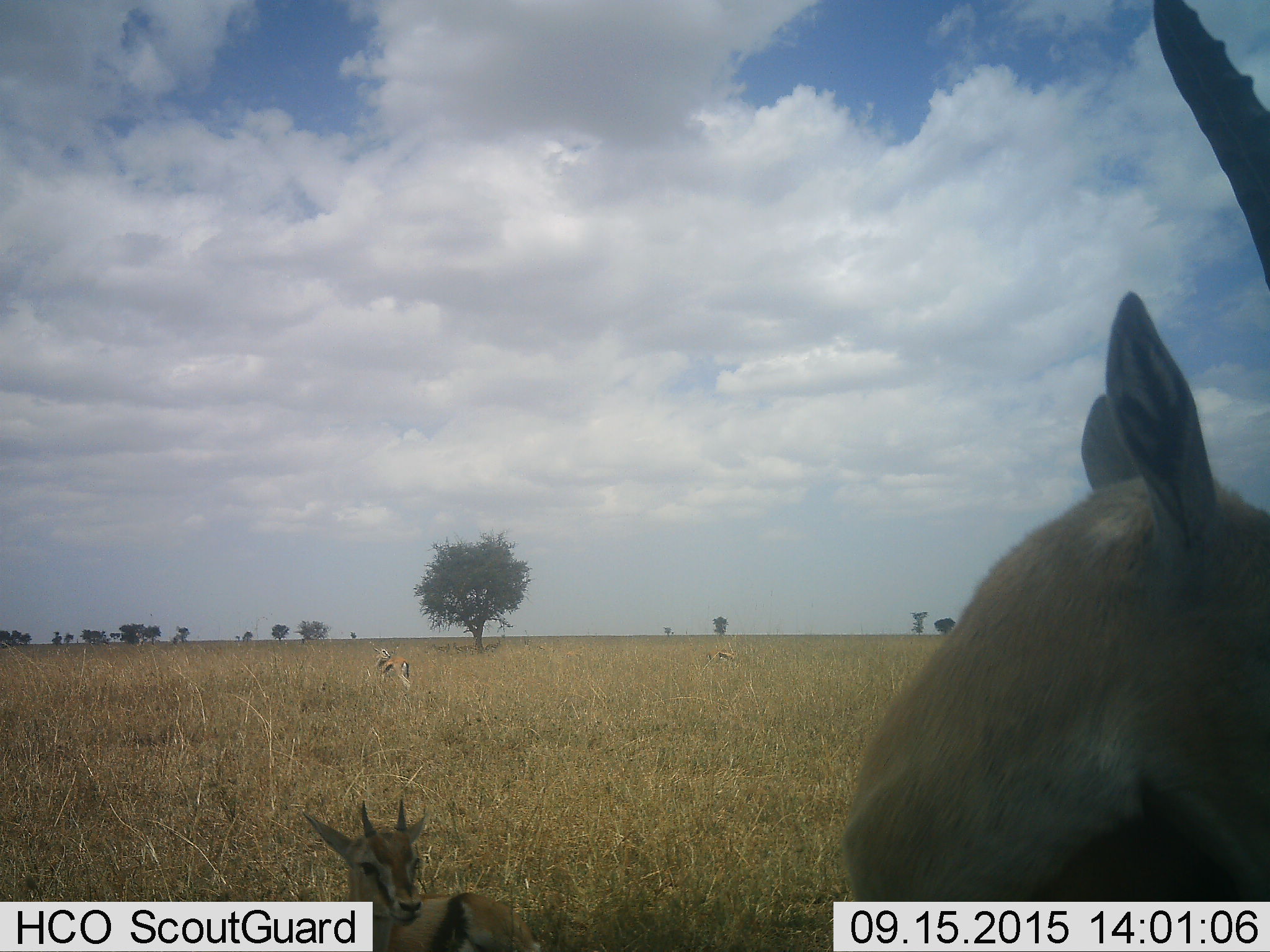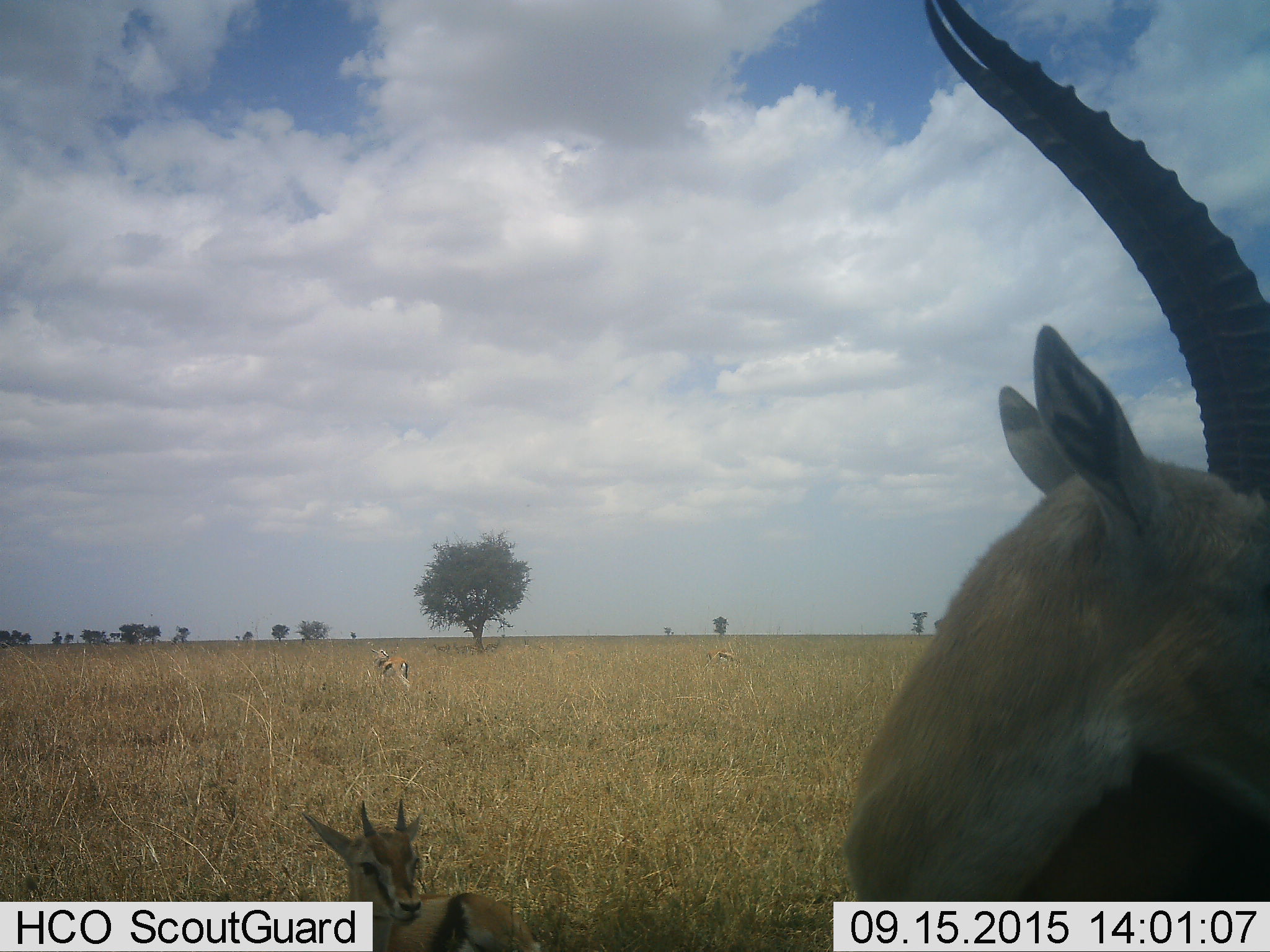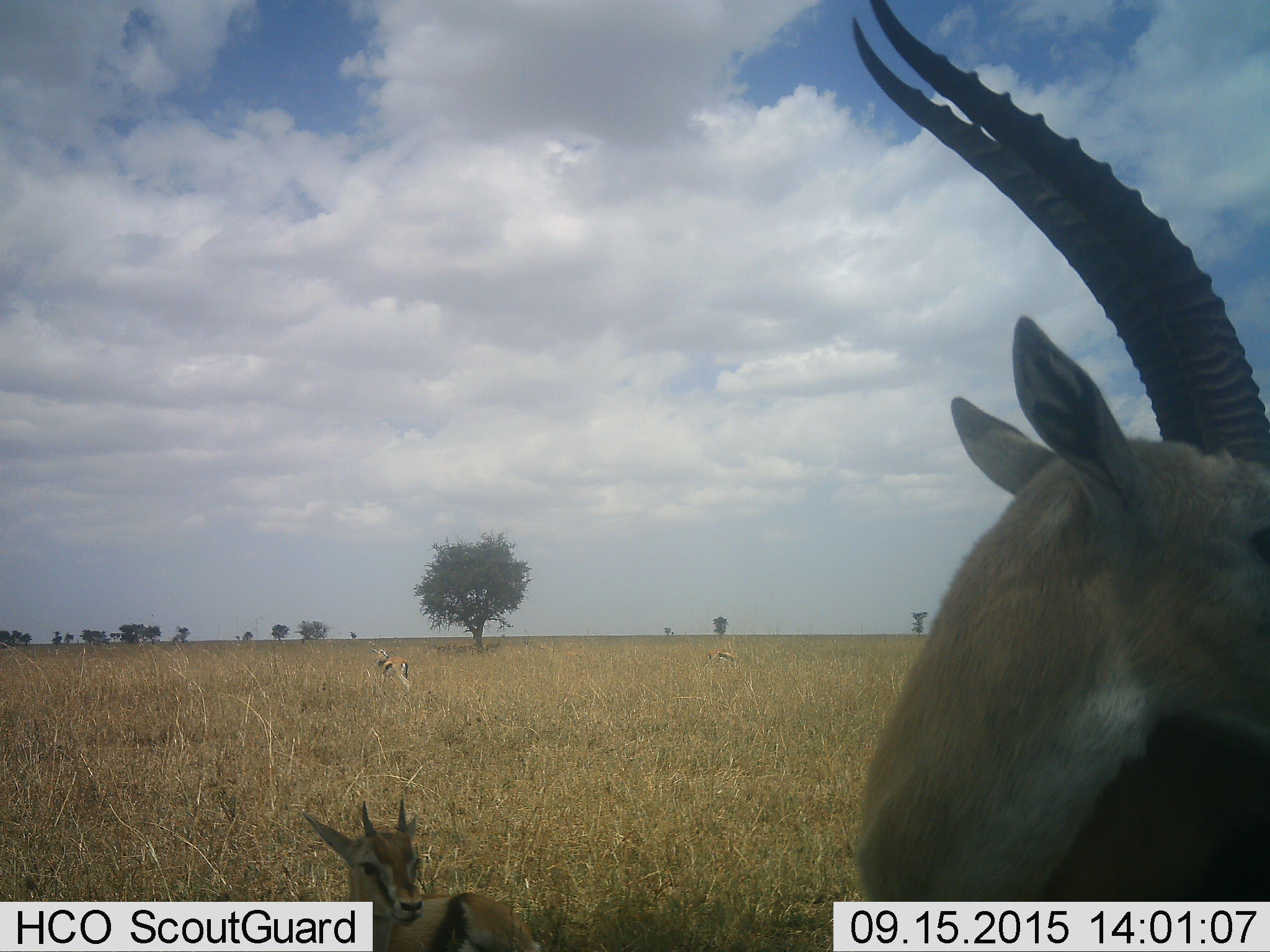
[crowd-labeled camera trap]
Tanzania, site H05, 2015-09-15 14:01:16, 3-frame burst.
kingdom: Animalia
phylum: Chordata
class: Mammalia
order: Artiodactyla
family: Bovidae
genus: Eudorcas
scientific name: Eudorcas thomsonii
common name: thomson's gazelle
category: gazellethomsons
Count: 3.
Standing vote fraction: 89%.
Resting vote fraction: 56%.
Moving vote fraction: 11%.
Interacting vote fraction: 11%.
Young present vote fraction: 56%.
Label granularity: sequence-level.